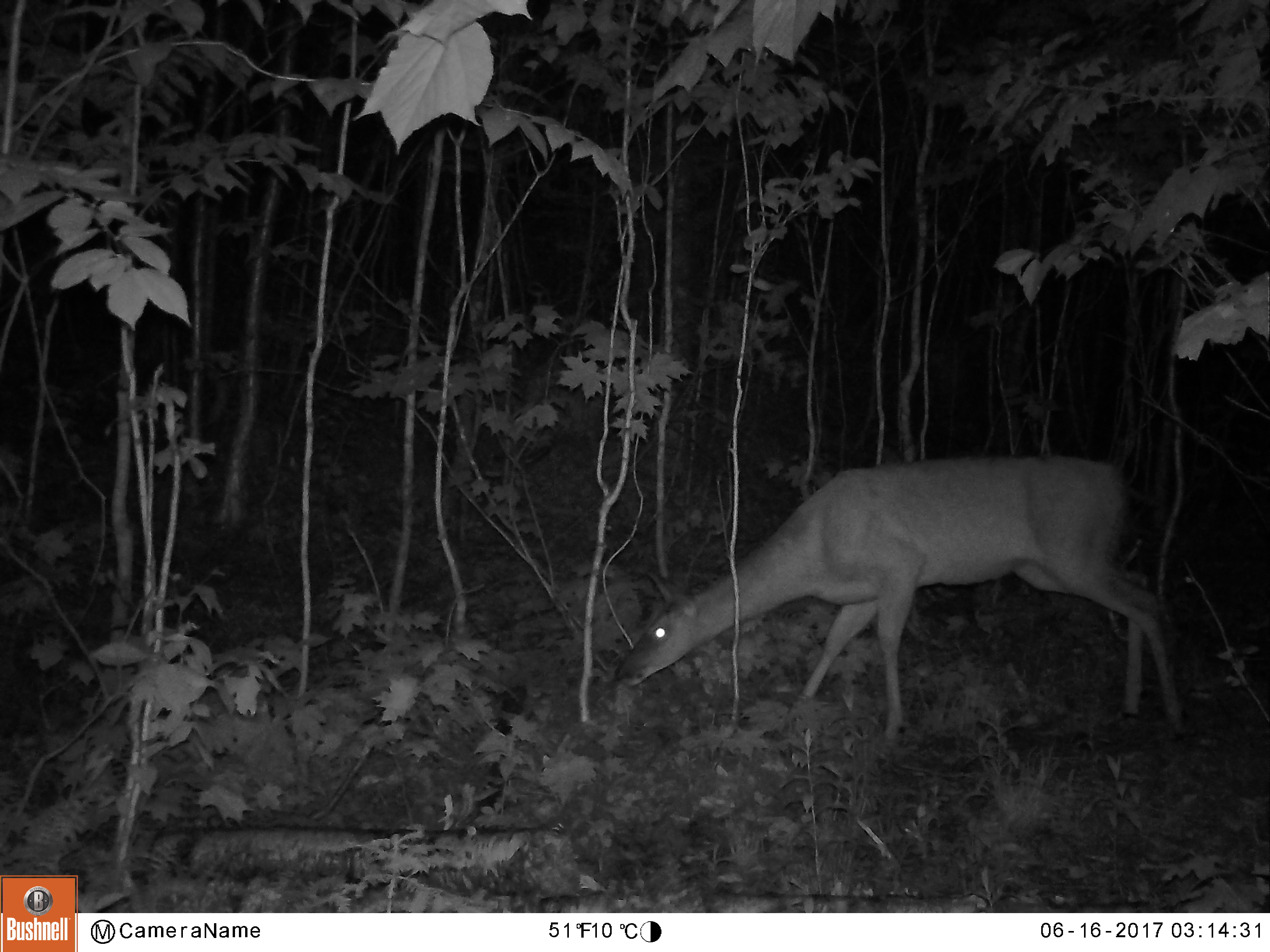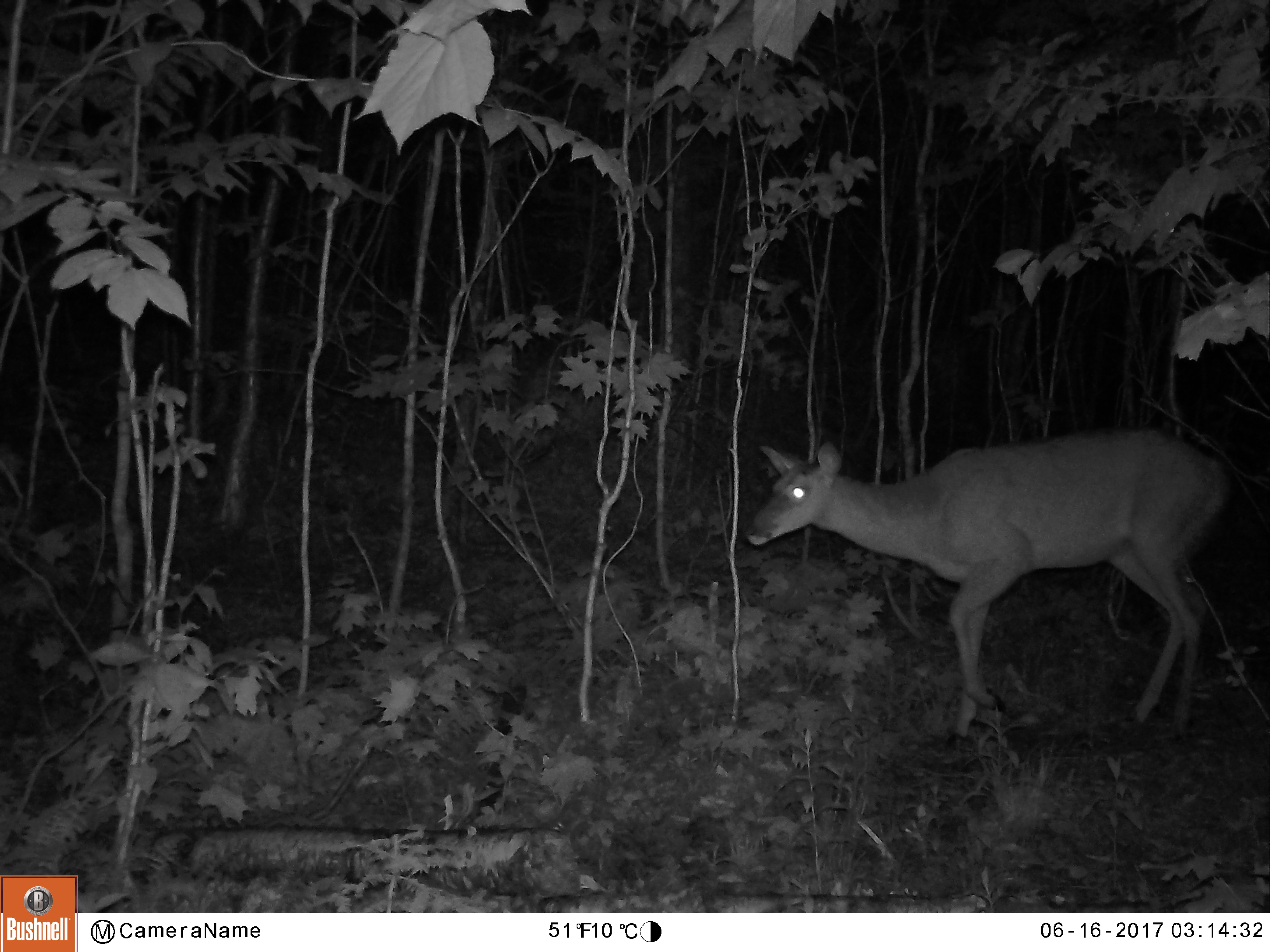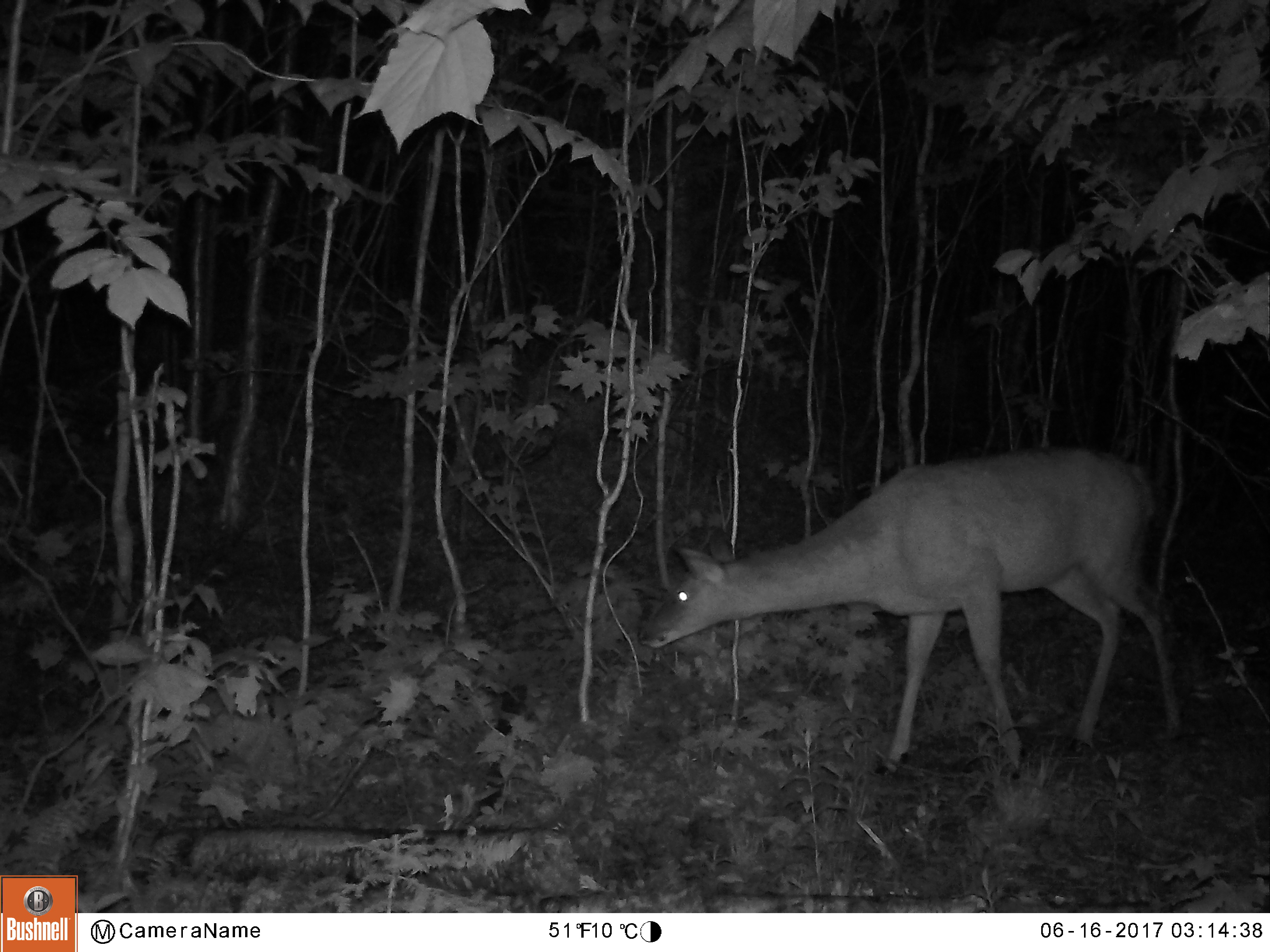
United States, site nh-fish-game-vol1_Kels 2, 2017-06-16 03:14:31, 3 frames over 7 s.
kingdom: Animalia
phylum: Chordata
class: Mammalia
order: Artiodactyla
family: Cervidae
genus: Odocoileus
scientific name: Odocoileus virginianus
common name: white-tailed deer